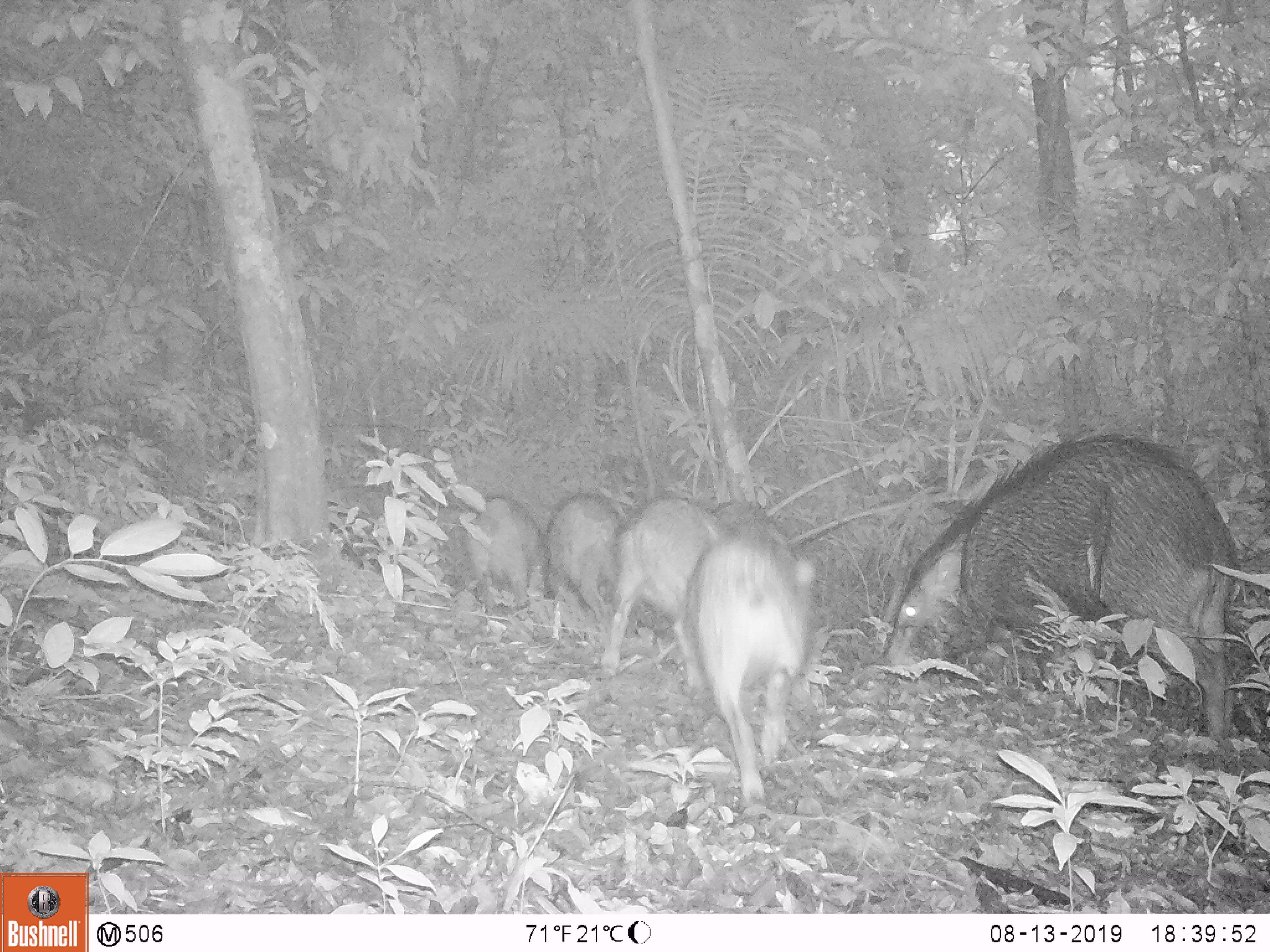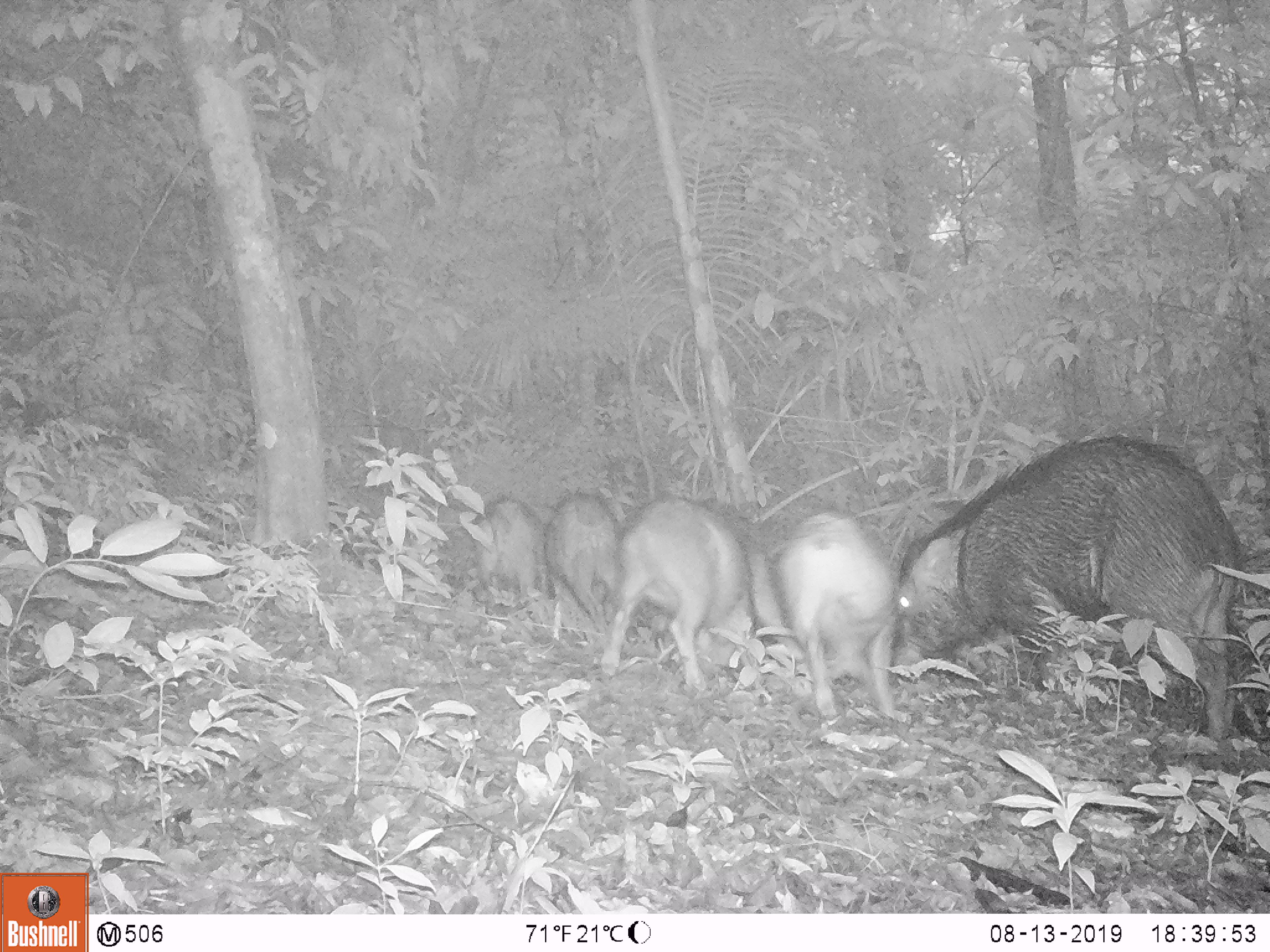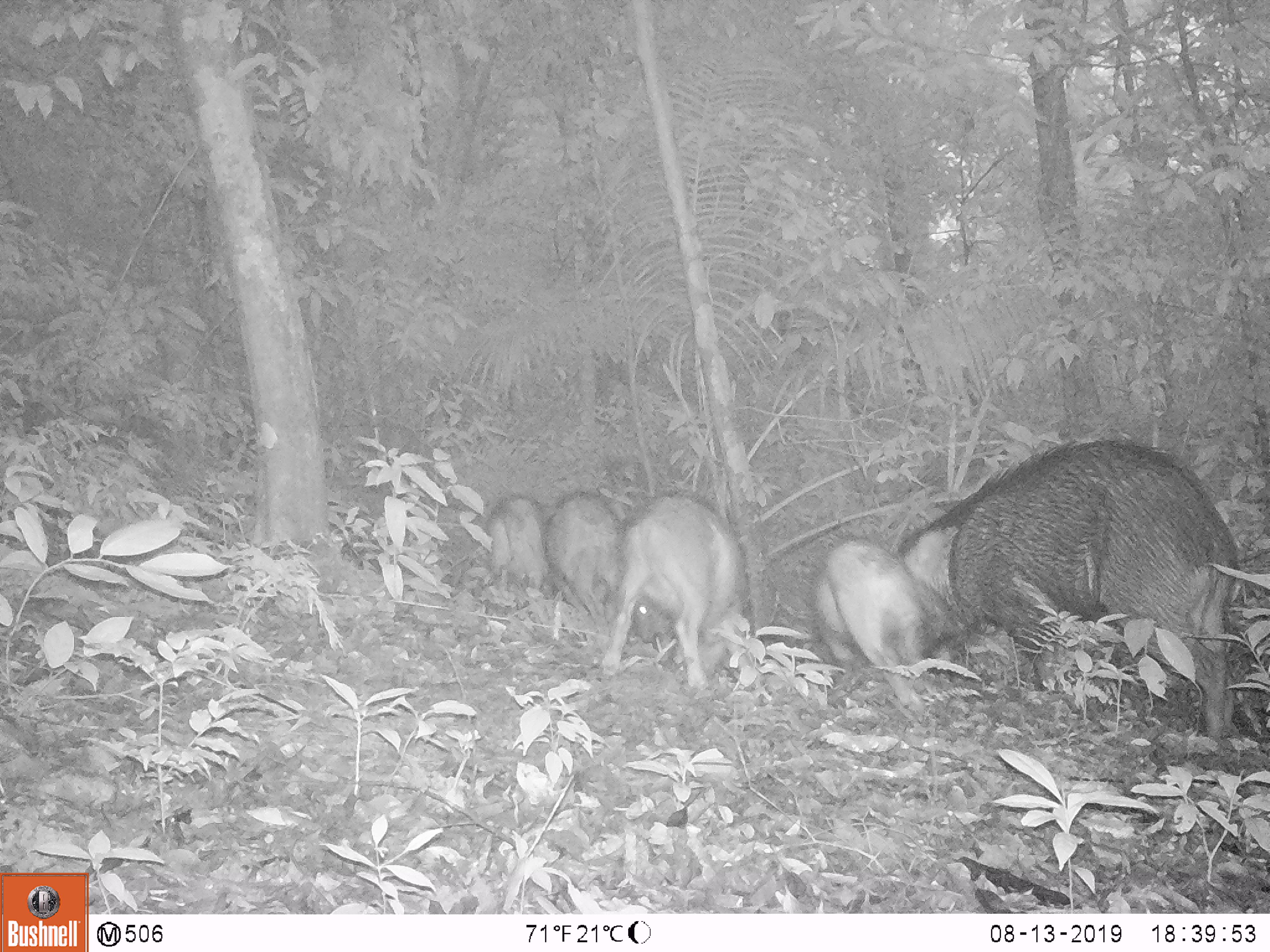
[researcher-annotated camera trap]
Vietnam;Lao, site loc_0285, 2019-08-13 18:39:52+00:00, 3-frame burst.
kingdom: Animalia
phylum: Chordata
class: Mammalia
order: Artiodactyla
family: Suidae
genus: Sus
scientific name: Sus scrofa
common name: eurasian wild pig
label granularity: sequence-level